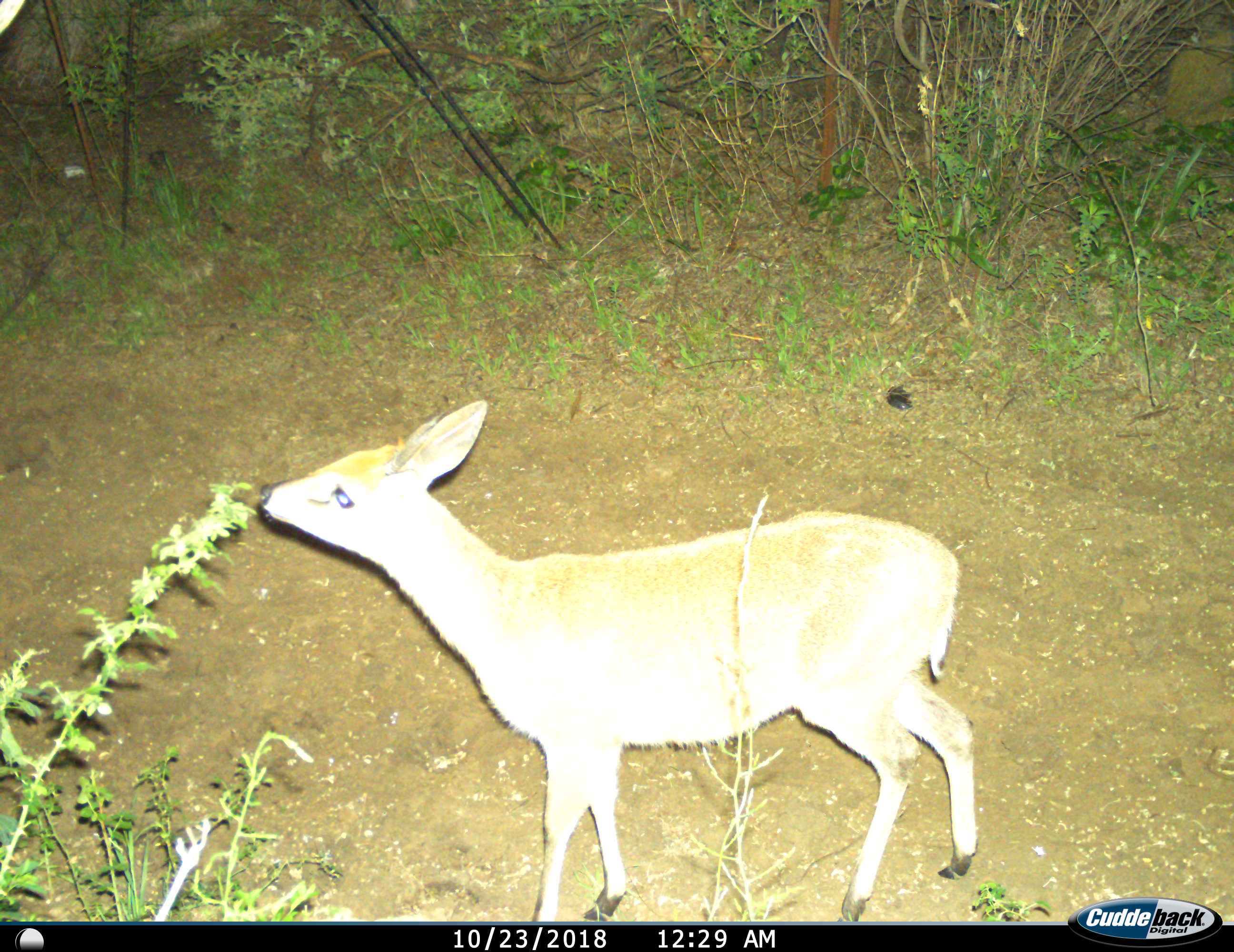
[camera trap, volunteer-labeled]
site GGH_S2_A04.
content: unidentified animal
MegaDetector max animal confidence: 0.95